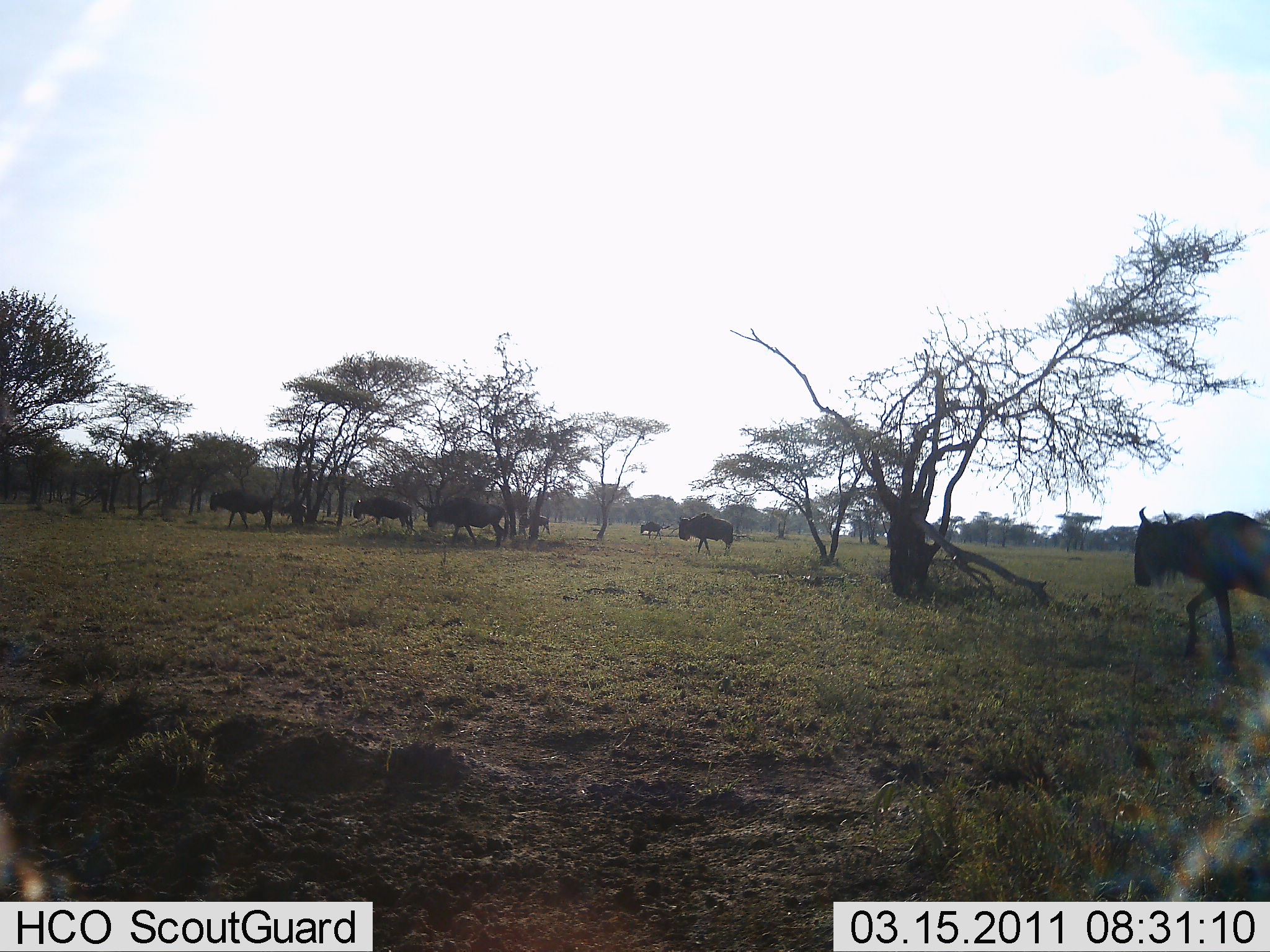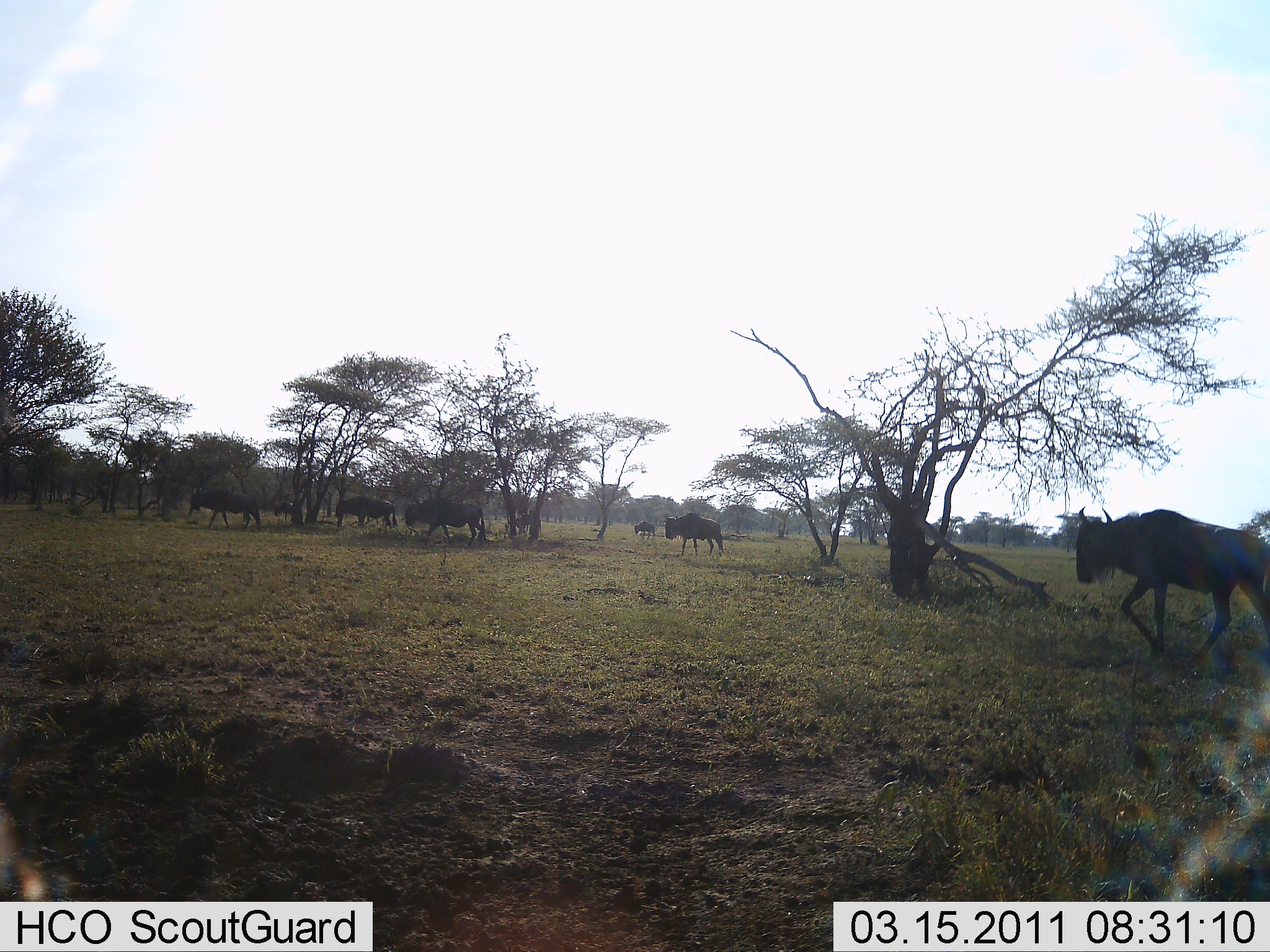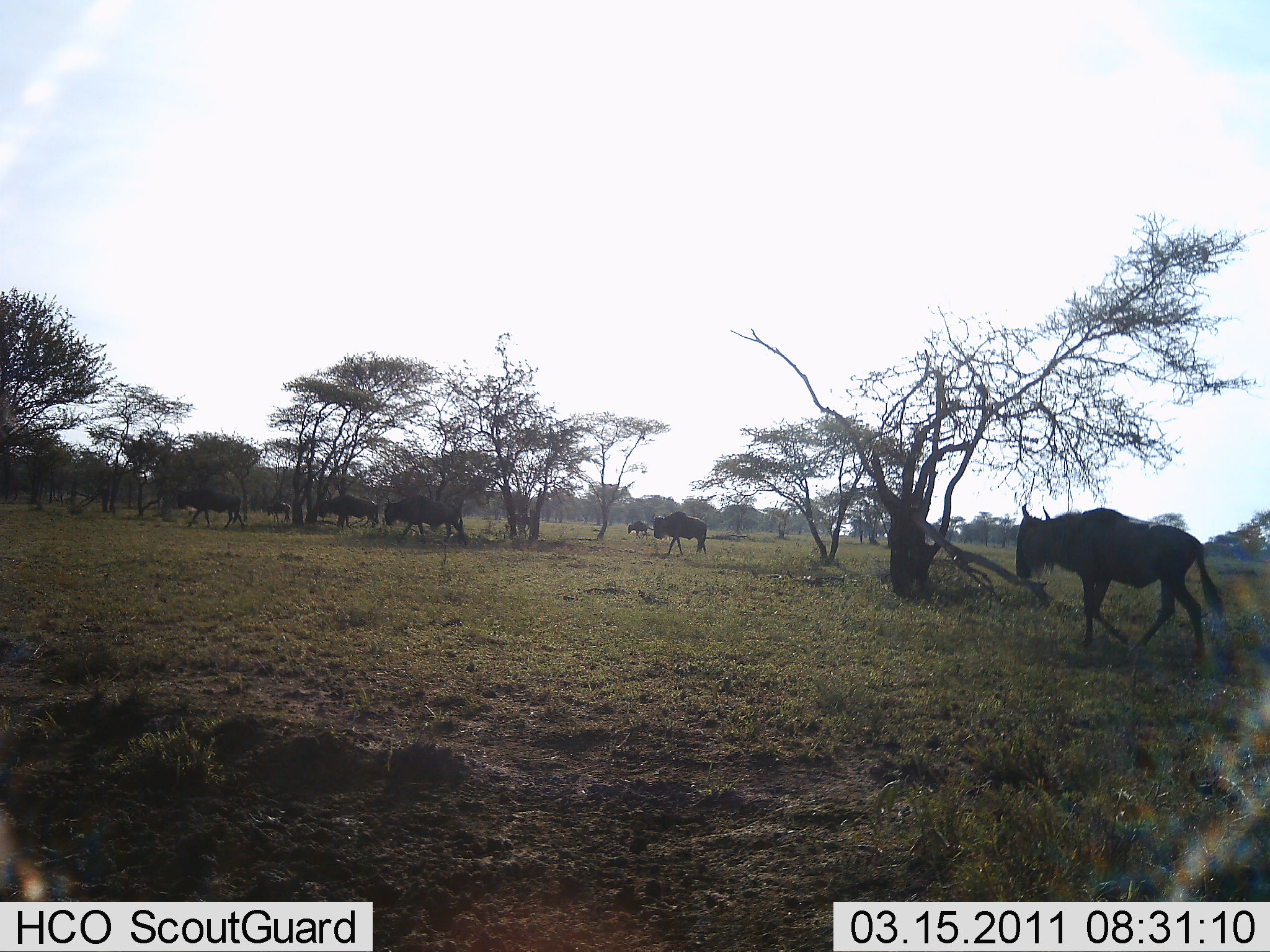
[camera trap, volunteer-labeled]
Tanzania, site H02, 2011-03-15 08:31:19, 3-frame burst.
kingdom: Animalia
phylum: Chordata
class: Mammalia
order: Artiodactyla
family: Bovidae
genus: Connochaetes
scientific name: Connochaetes taurinus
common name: blue wildebeest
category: wildebeest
Wildebeest (blue wildebeest) (Connochaetes taurinus), count 8. Behavior (volunteer vote fractions): standing 14%, resting 7%, moving 93%, interacting 0%. Young present (vote fraction): 0%. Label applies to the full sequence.